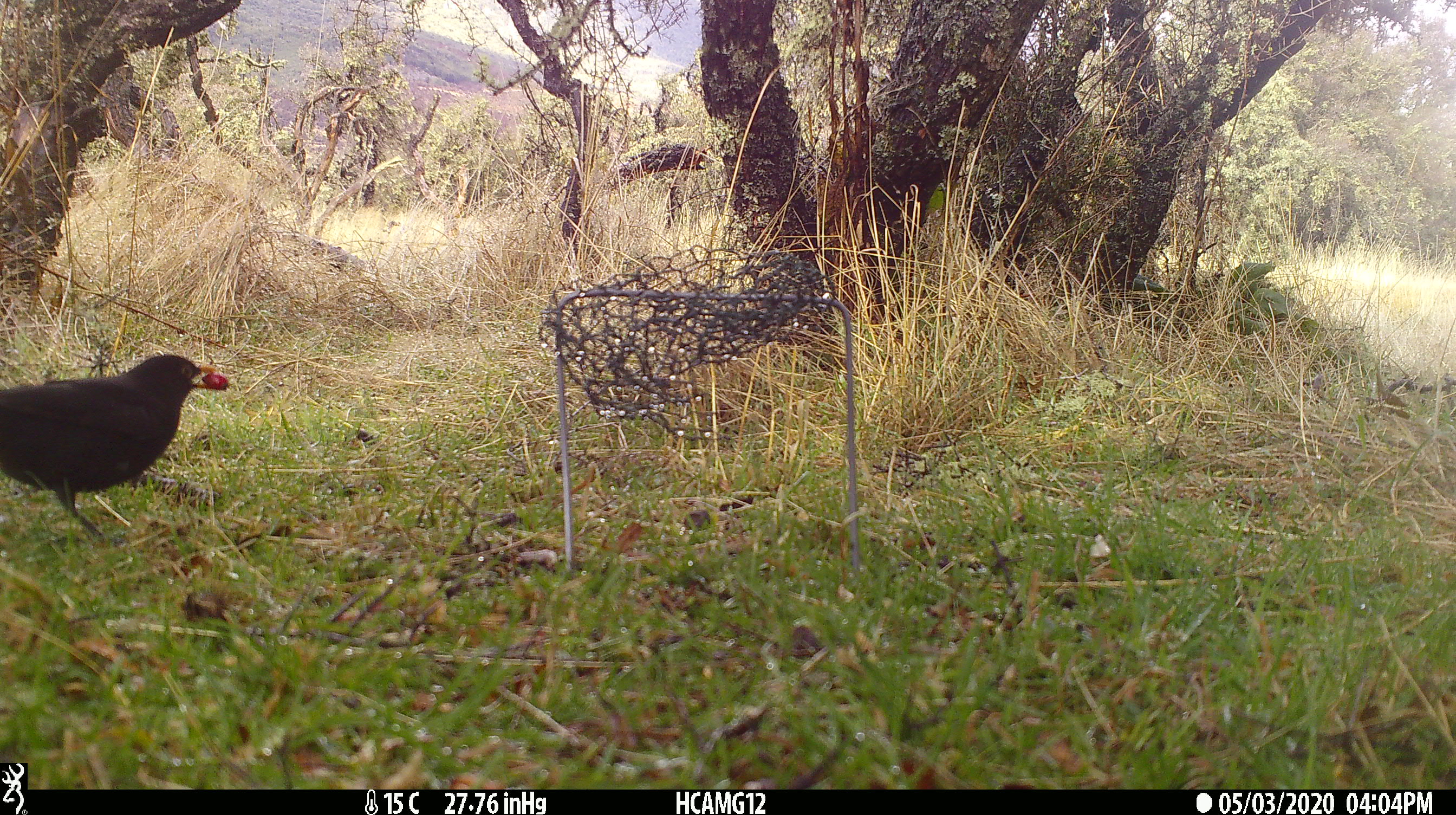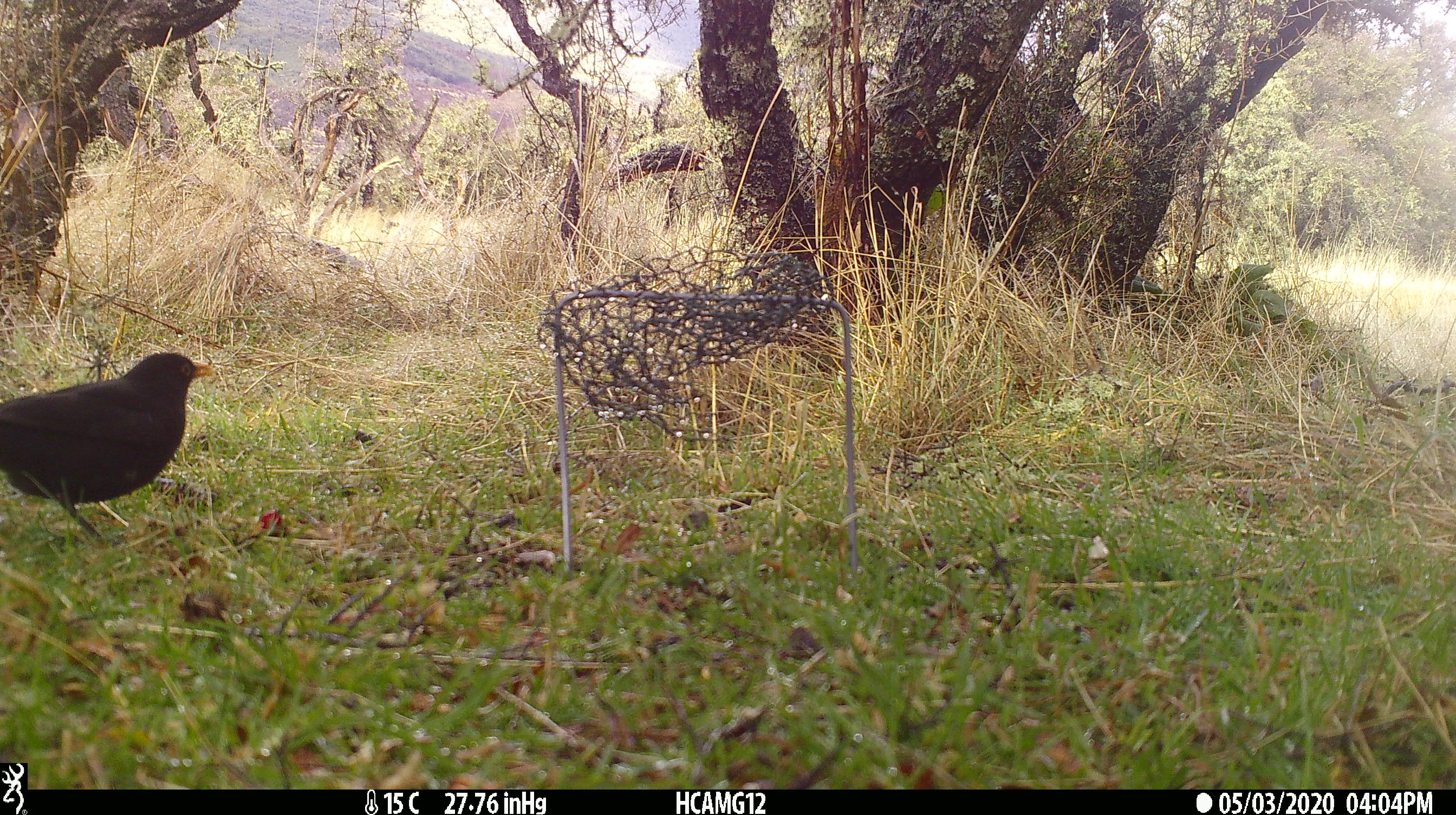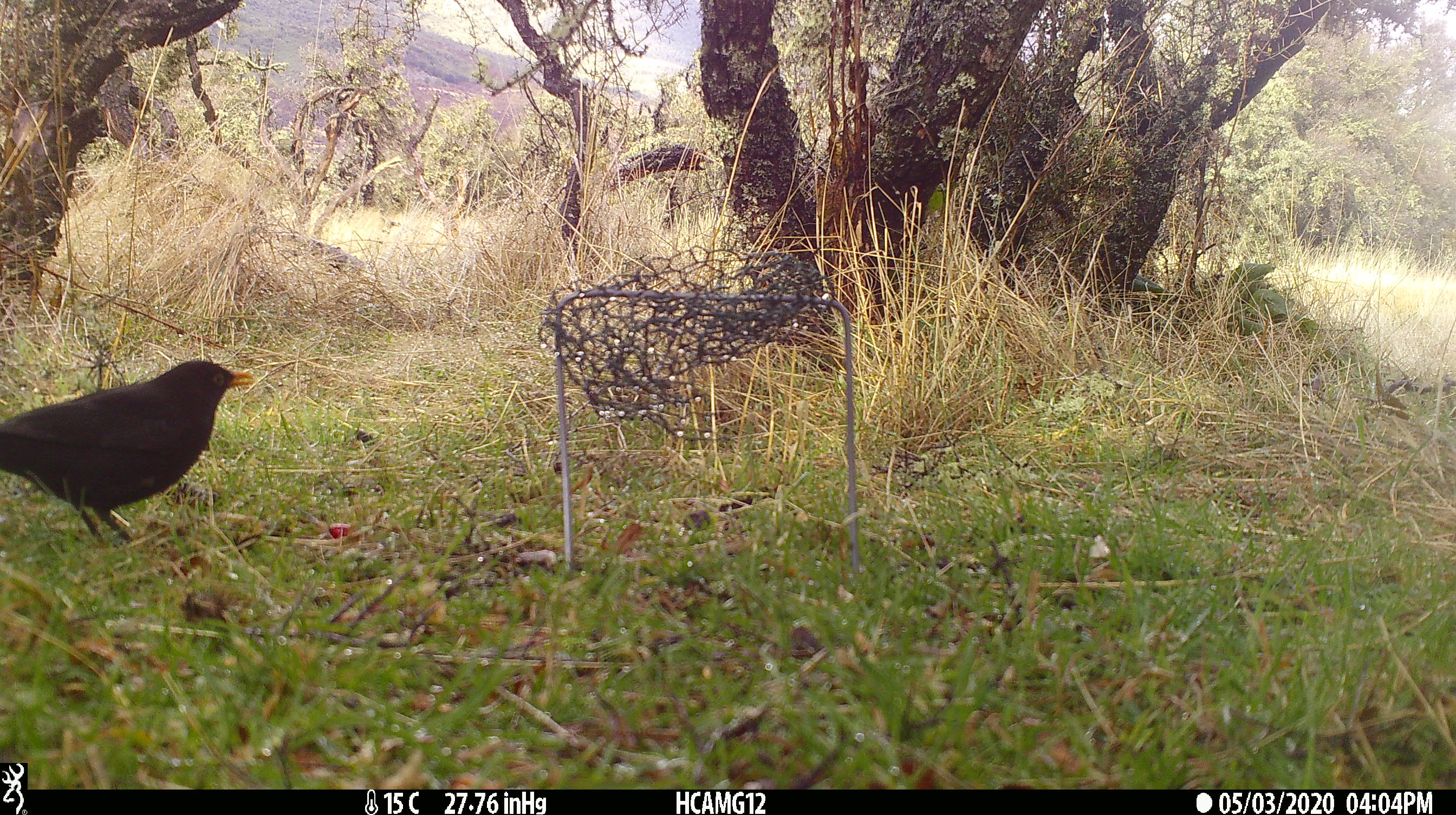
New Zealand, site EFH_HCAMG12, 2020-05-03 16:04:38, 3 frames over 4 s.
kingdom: Animalia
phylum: Chordata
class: Aves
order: Passeriformes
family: Turdidae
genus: Turdus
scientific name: Turdus merula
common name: eurasian blackbird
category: blackbird